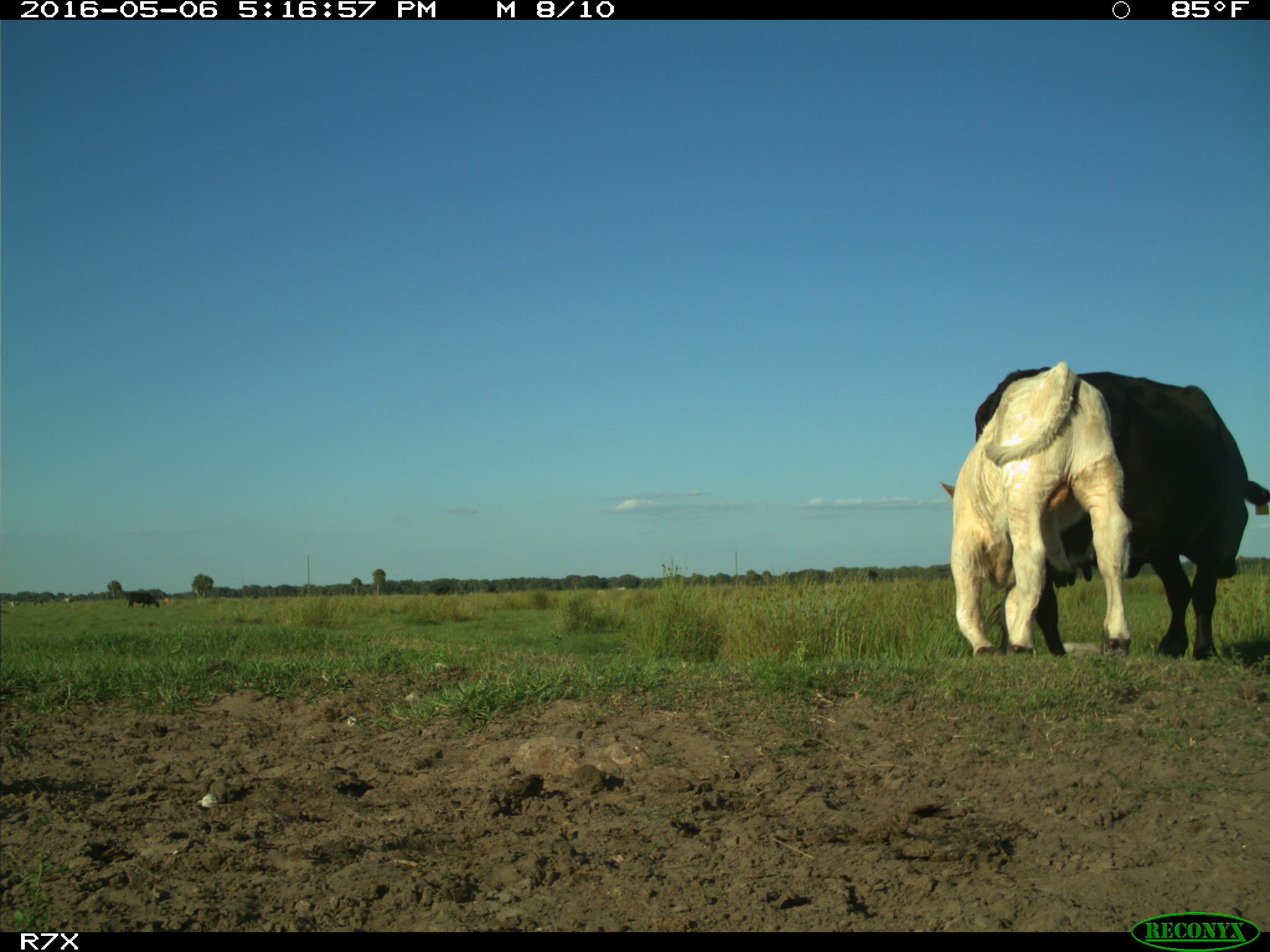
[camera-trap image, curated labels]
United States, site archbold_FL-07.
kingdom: Animalia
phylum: Chordata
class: Mammalia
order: Artiodactyla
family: Bovidae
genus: Bos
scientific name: Bos taurus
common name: domestic cow